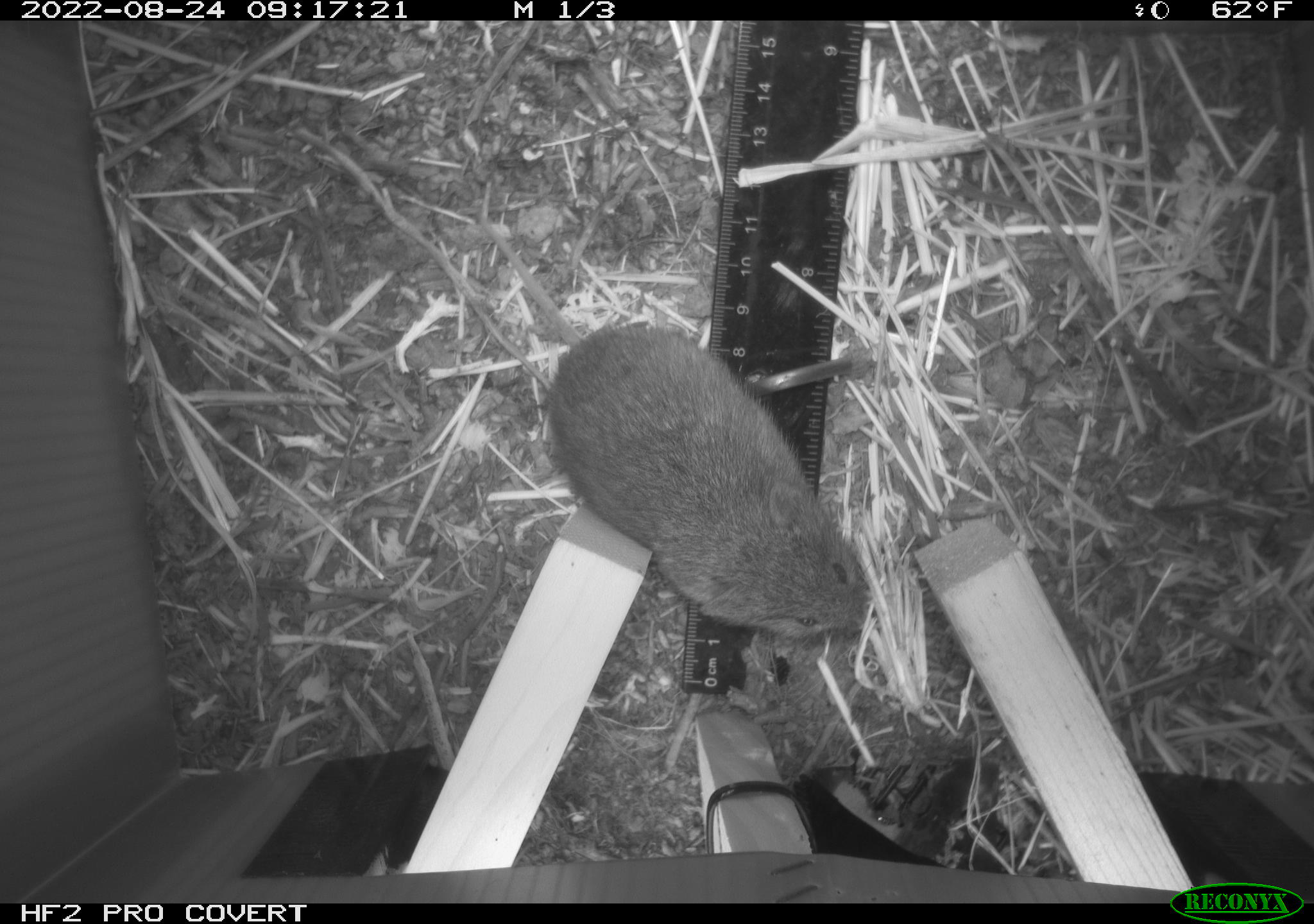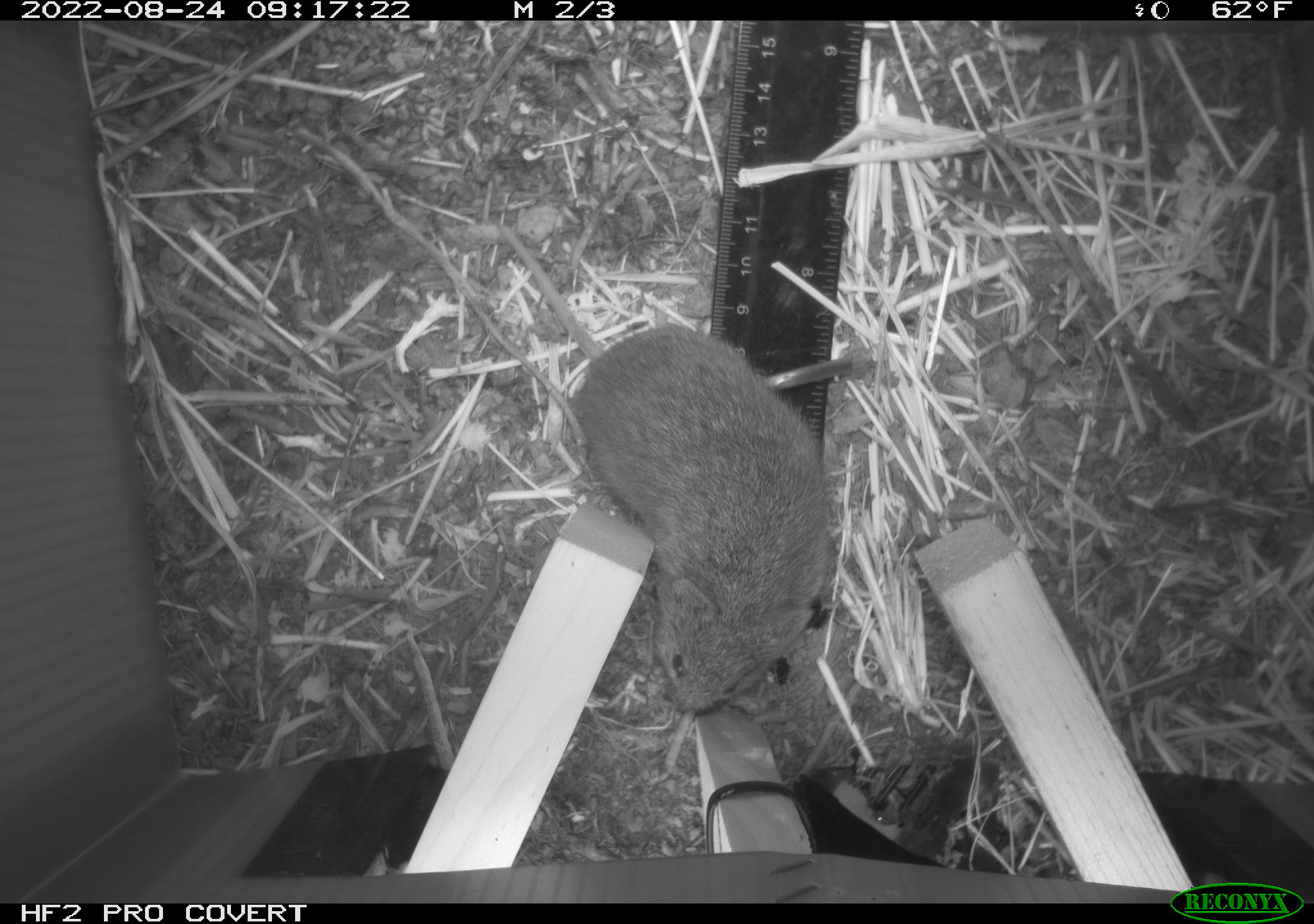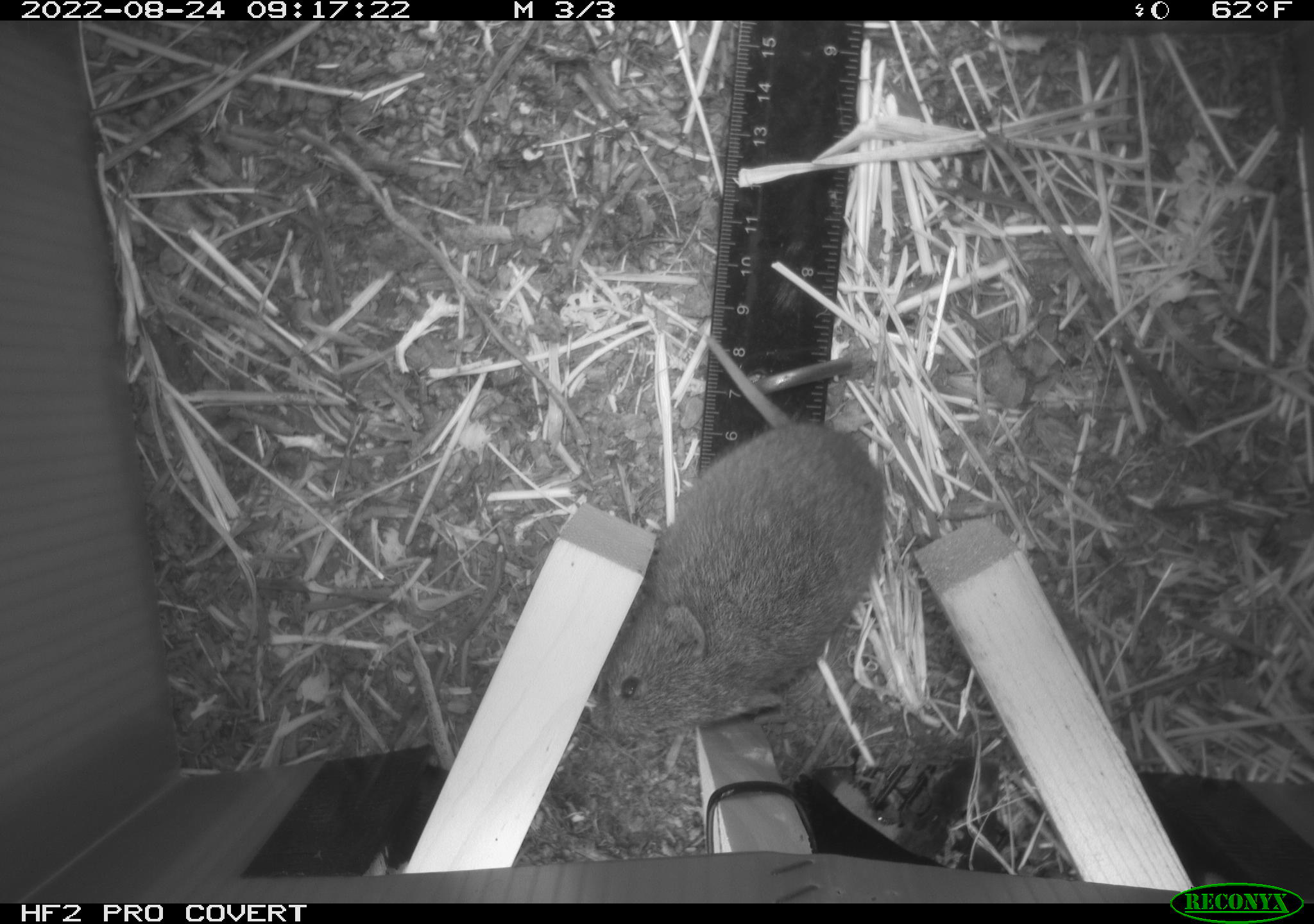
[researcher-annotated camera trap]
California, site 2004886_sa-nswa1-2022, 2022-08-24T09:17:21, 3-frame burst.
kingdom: Animalia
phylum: Chordata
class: Mammalia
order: Rodentia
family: Cricetidae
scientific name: Cricetidae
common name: hamsters, voles, lemmings, and allies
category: cricetidae family